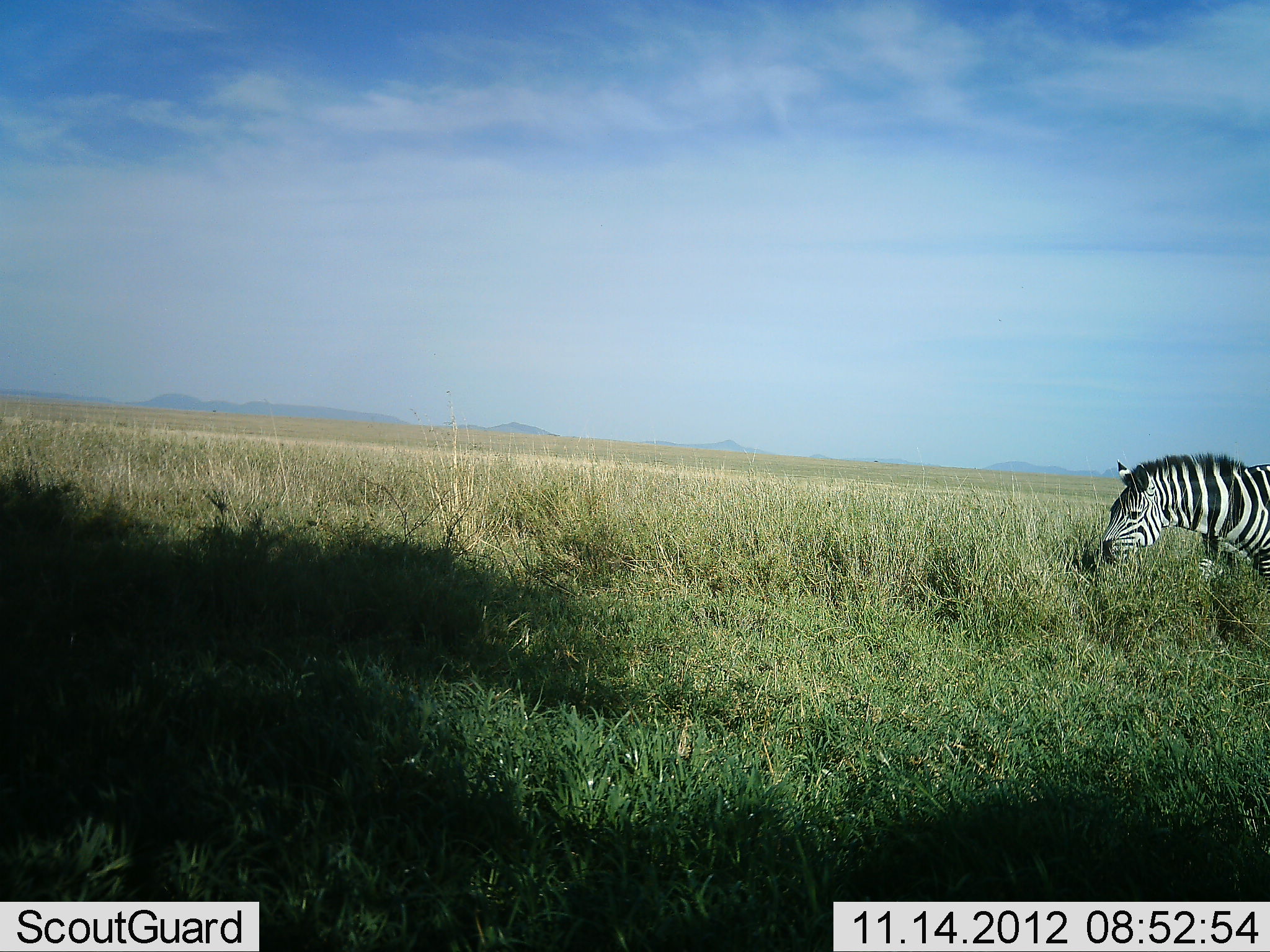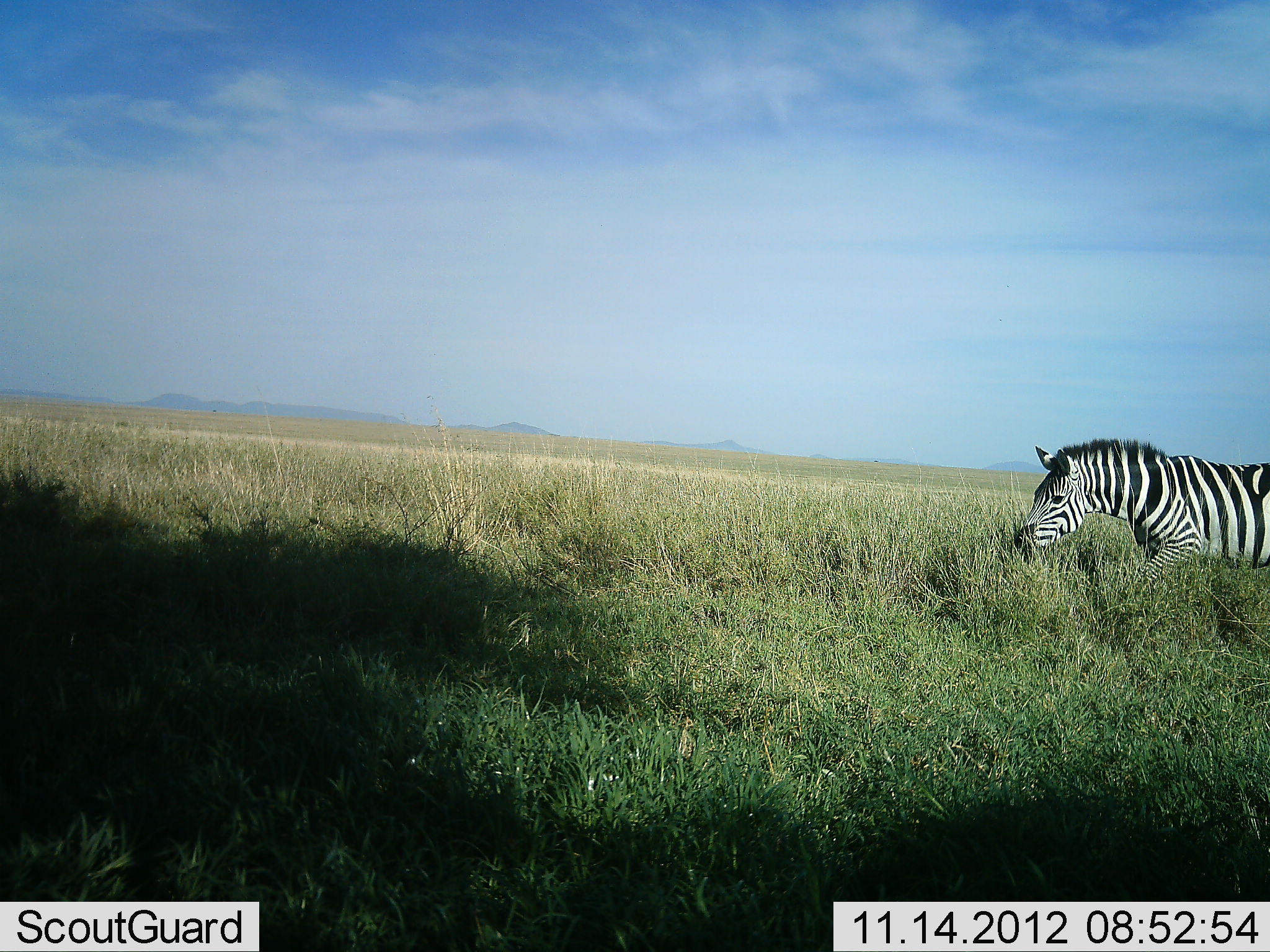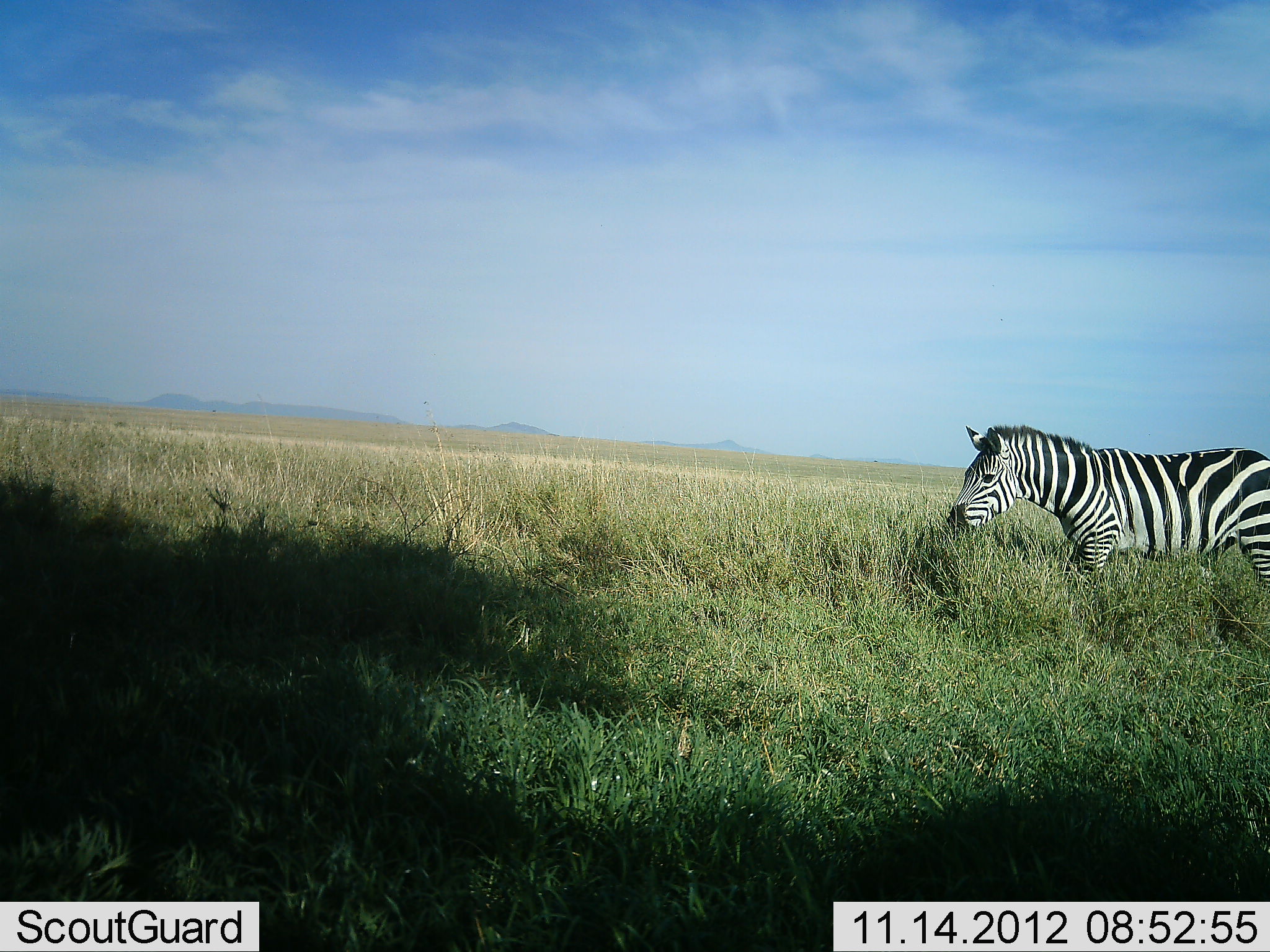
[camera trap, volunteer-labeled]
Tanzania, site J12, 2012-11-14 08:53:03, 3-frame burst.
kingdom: Animalia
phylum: Chordata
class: Mammalia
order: Perissodactyla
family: Equidae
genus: Equus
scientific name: Equus quagga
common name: plains zebra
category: zebra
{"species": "zebra (plains zebra) (Equus quagga)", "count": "1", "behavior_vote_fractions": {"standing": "0%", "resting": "0%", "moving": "80%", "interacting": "0%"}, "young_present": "0%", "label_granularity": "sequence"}